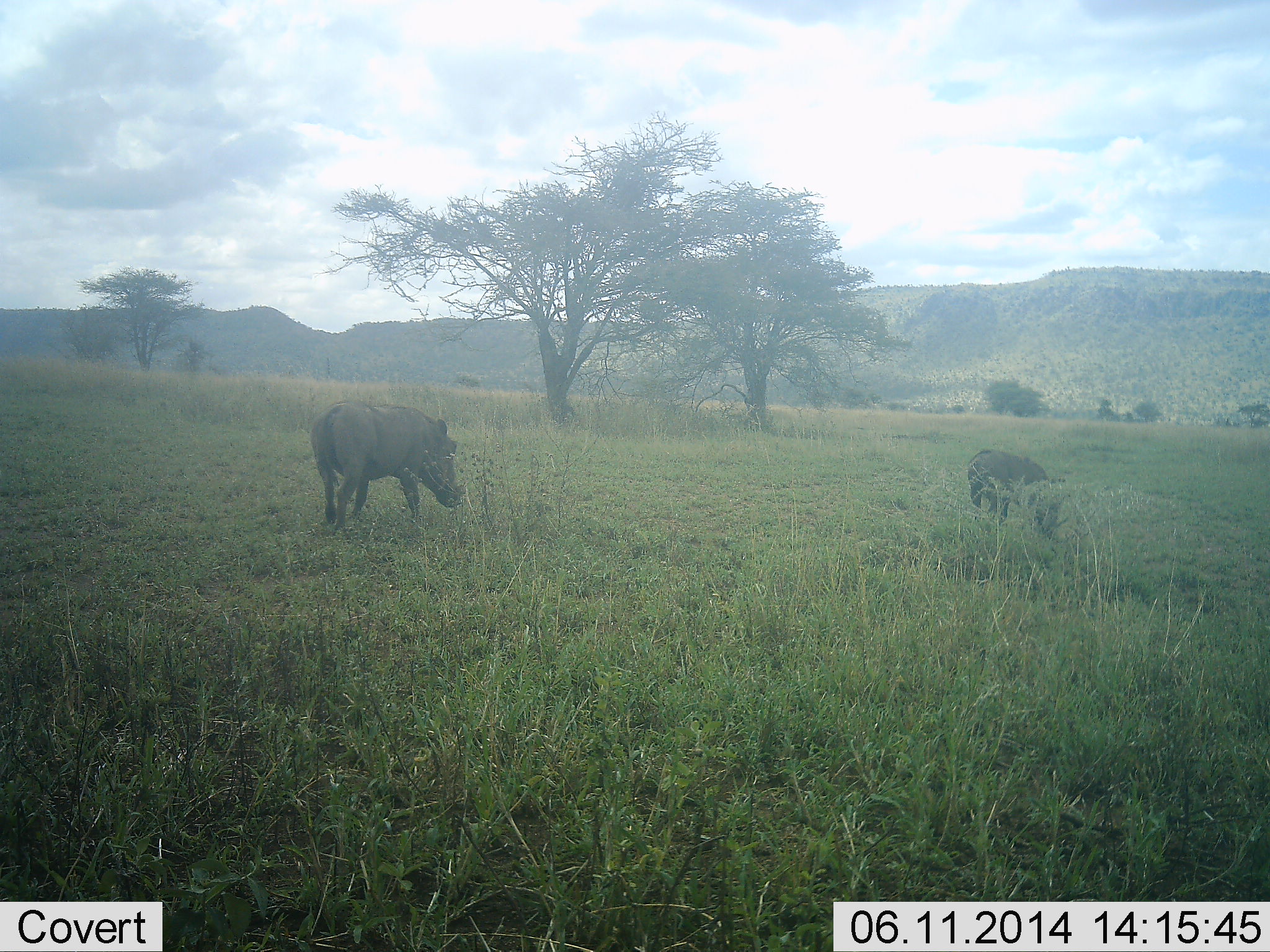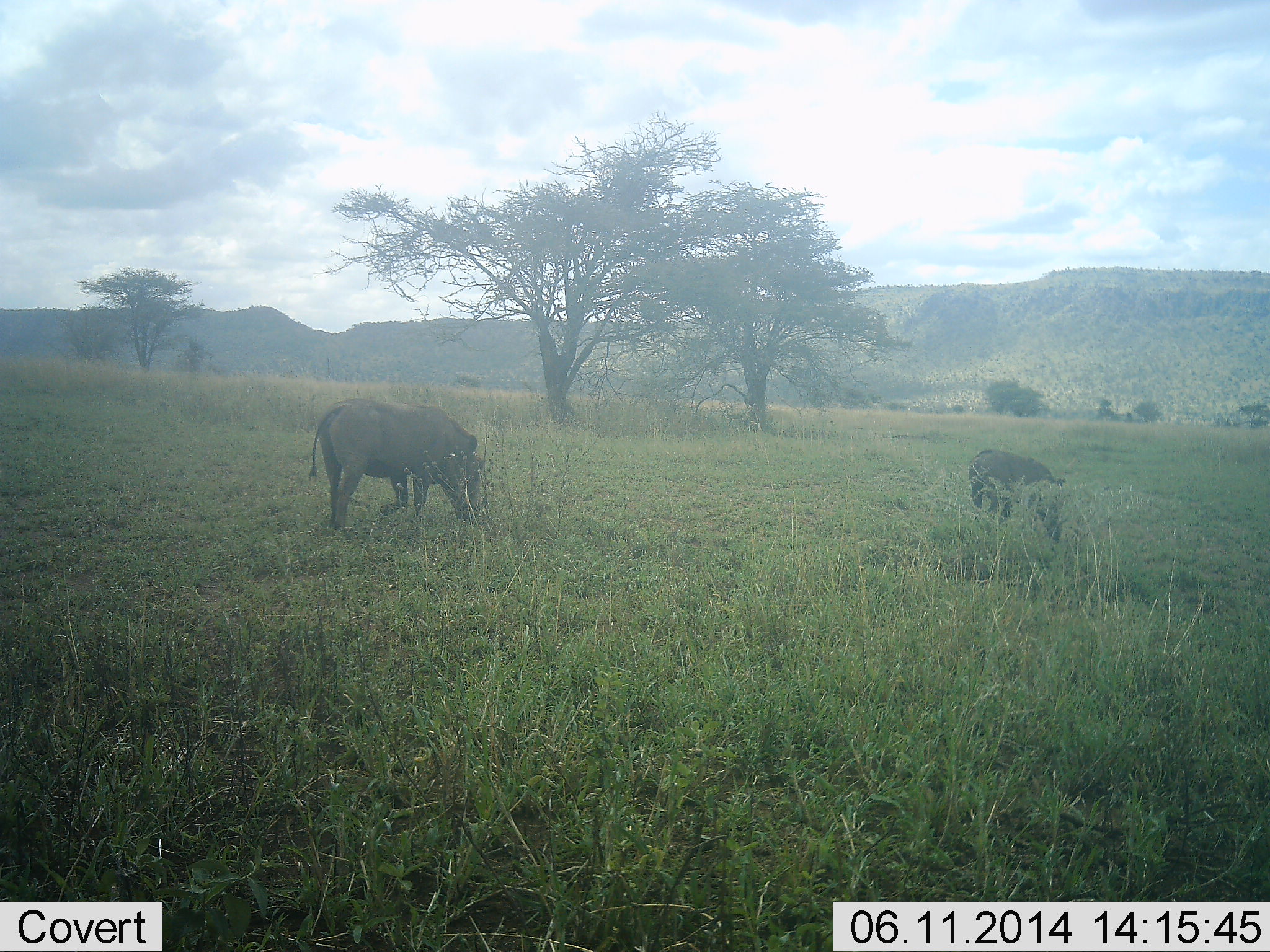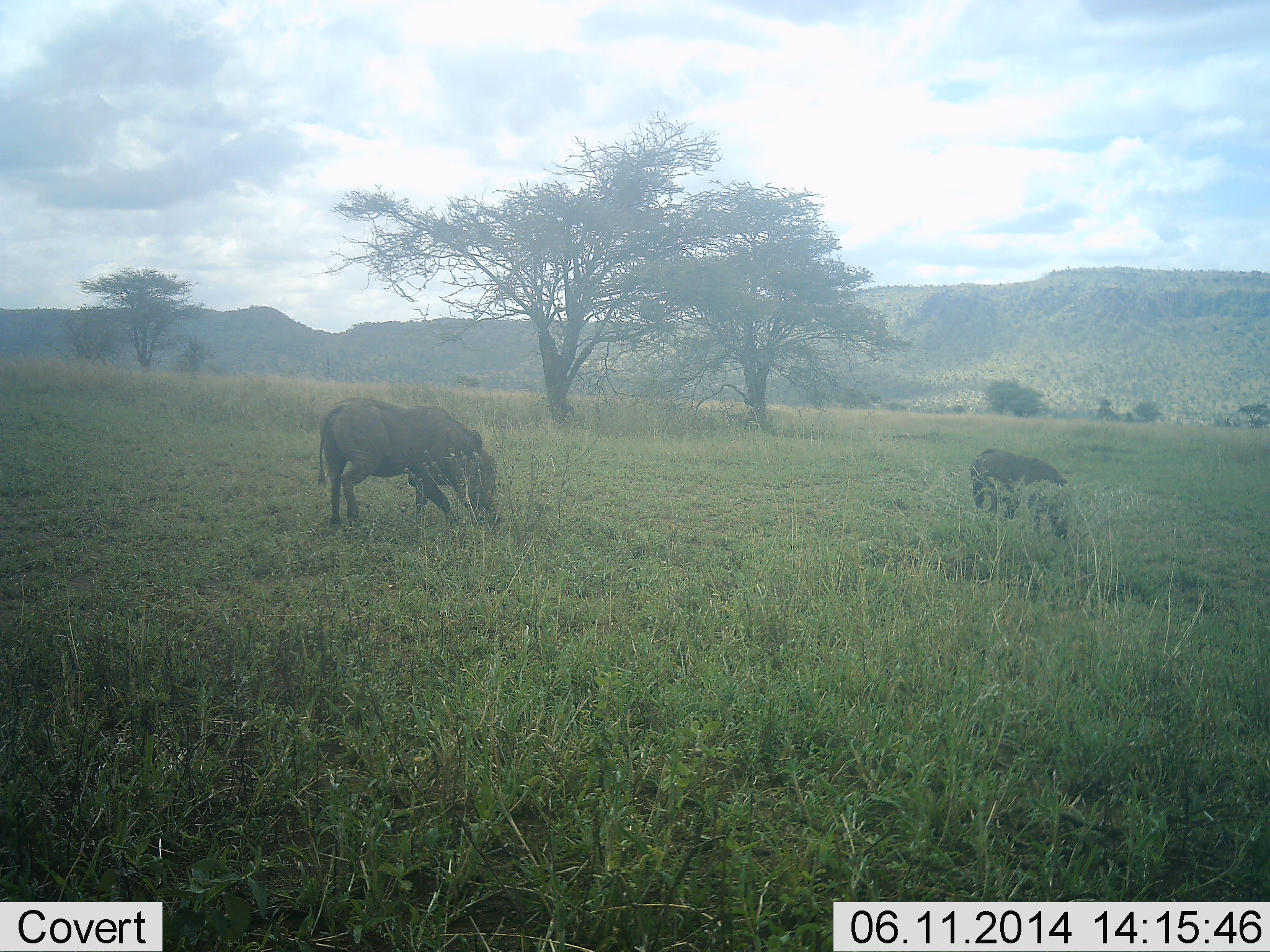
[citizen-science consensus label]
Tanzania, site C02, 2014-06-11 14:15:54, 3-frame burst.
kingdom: Animalia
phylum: Chordata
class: Mammalia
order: Artiodactyla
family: Suidae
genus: Phacochoerus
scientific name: Phacochoerus africanus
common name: warthog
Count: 2.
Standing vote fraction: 10%.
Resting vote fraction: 0%.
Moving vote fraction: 50%.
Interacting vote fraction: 0%.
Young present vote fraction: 0%.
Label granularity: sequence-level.